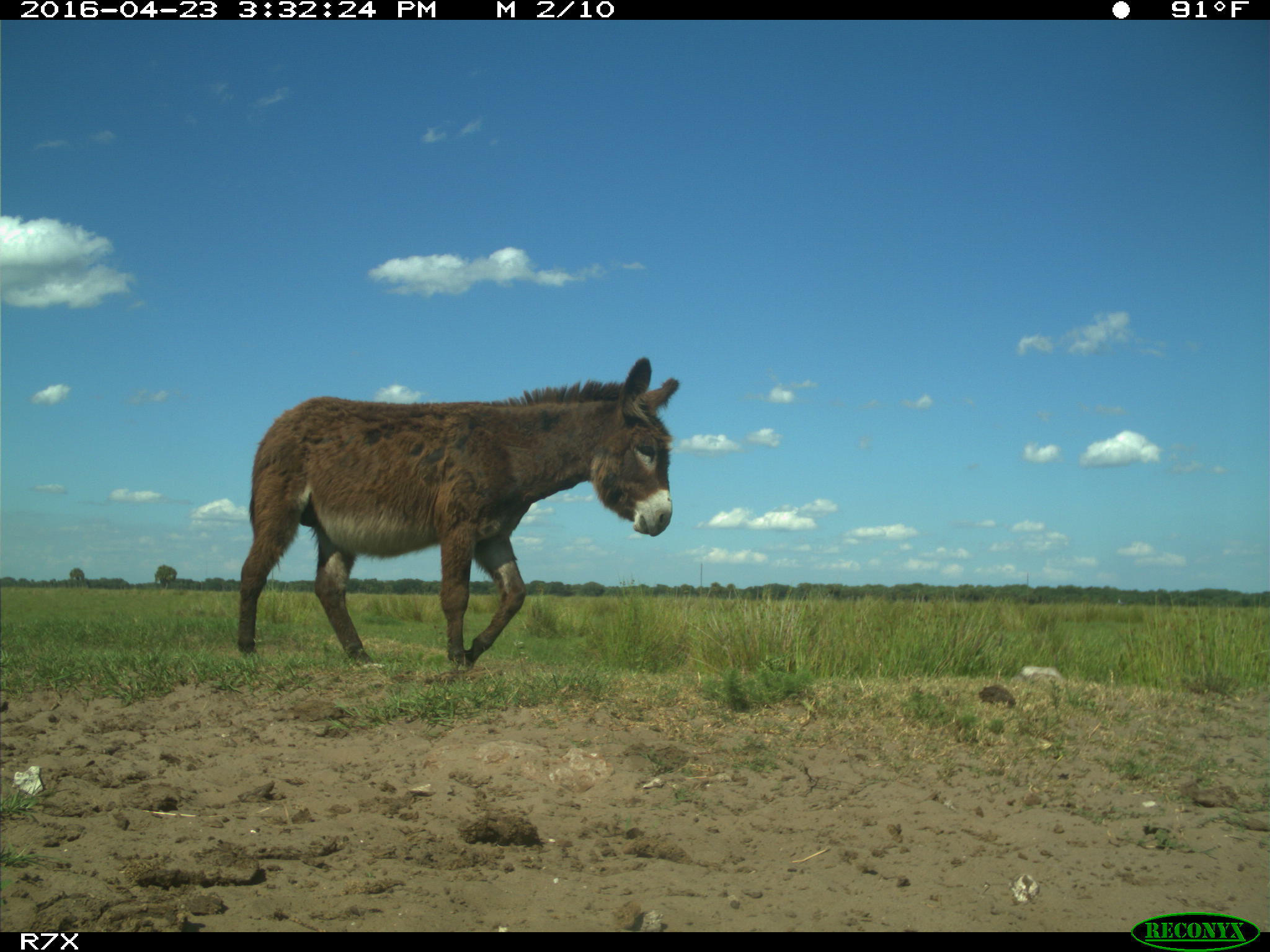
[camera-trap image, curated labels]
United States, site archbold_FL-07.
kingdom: Animalia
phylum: Chordata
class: Mammalia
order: Artiodactyla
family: Bovidae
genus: Bos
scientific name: Bos taurus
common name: domestic cow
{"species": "Bos taurus (domestic cow)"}